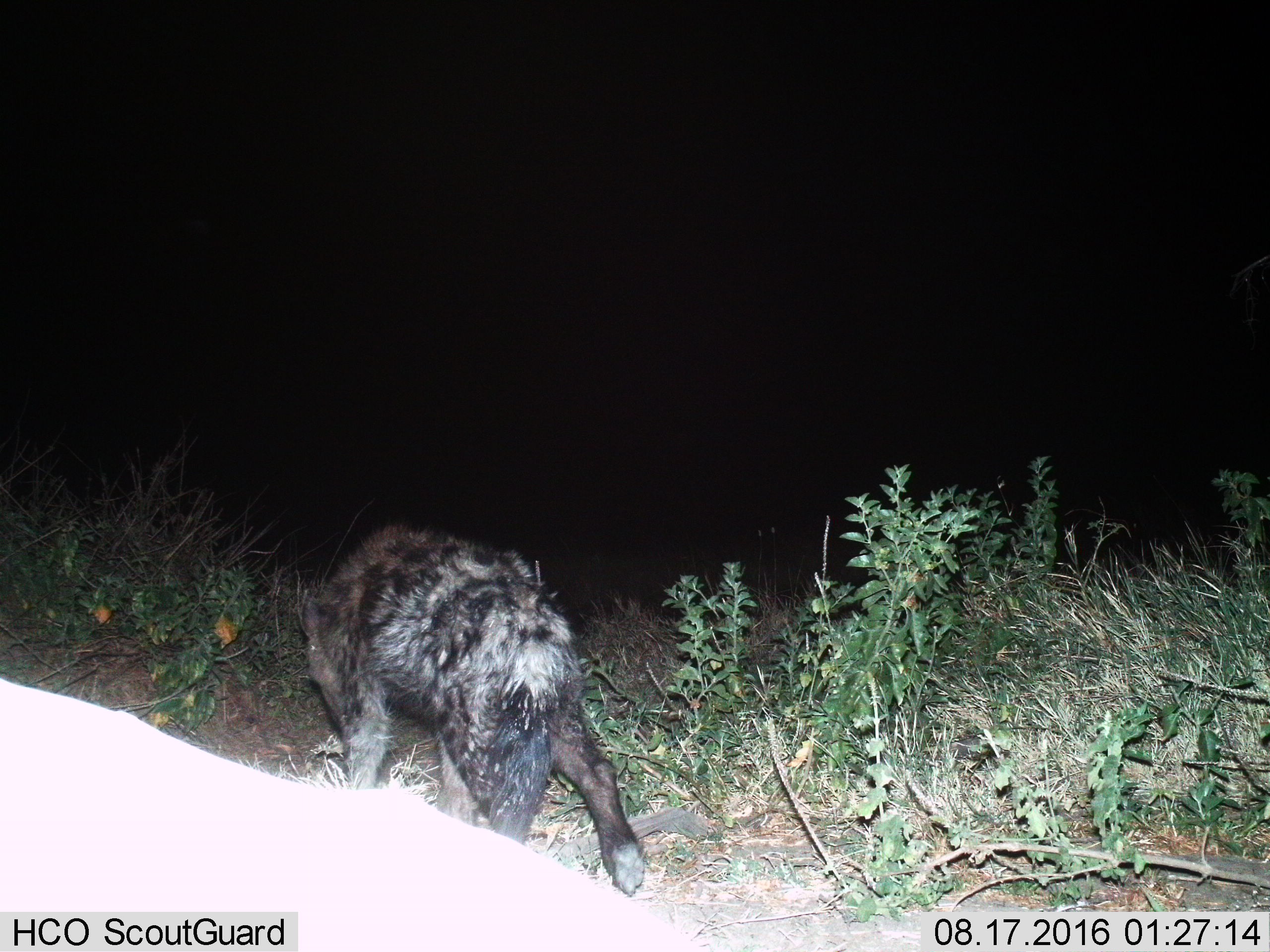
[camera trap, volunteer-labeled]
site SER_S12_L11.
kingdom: Animalia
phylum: Chordata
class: Mammalia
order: Carnivora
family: Hyaenidae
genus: Crocuta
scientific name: Crocuta crocuta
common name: spotted hyena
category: hyenaspotted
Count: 1.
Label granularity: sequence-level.